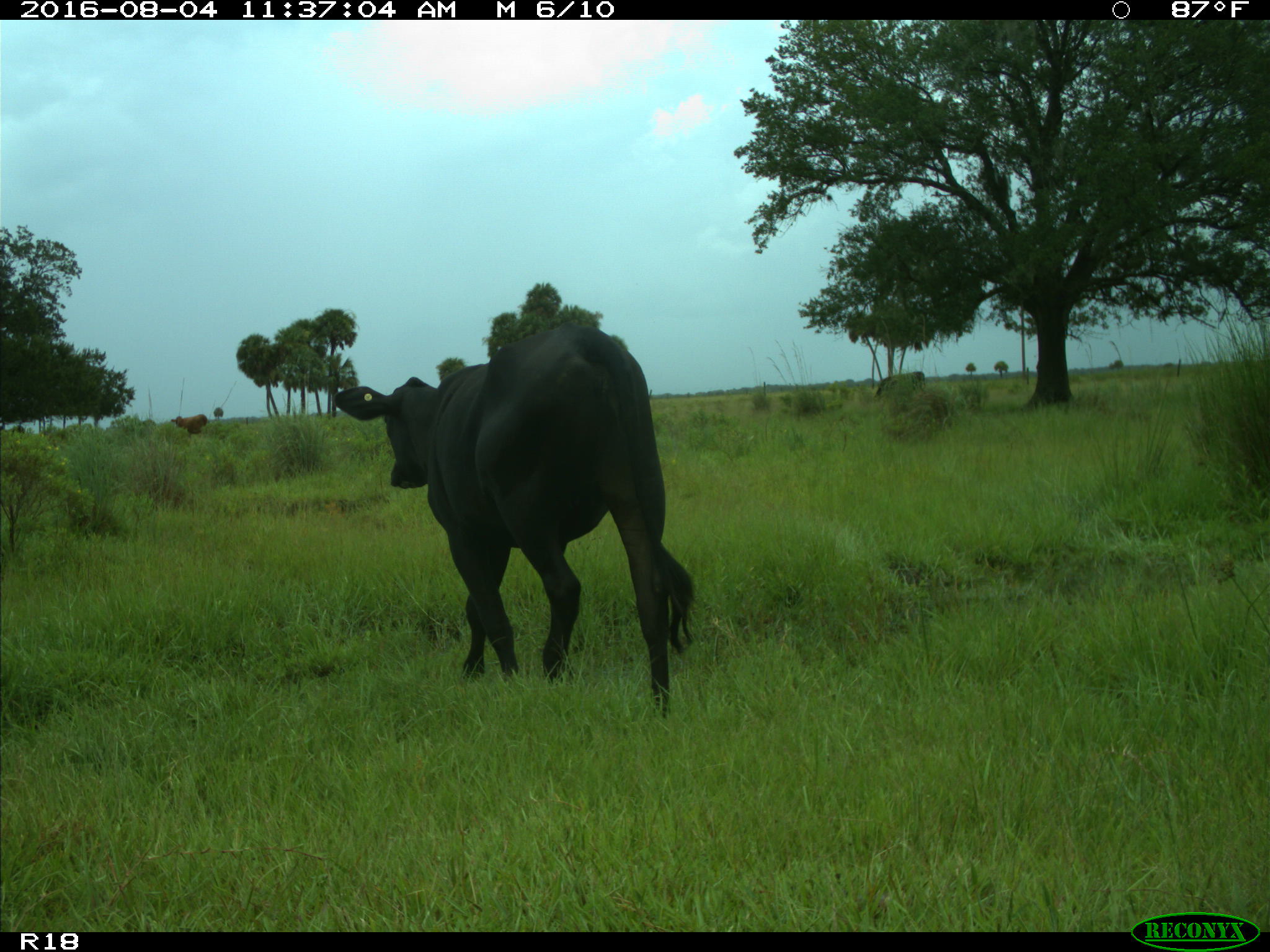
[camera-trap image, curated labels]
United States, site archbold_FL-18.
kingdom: Animalia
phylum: Chordata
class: Mammalia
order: Artiodactyla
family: Bovidae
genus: Bos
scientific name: Bos taurus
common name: domestic cow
Bos taurus (domestic cow).